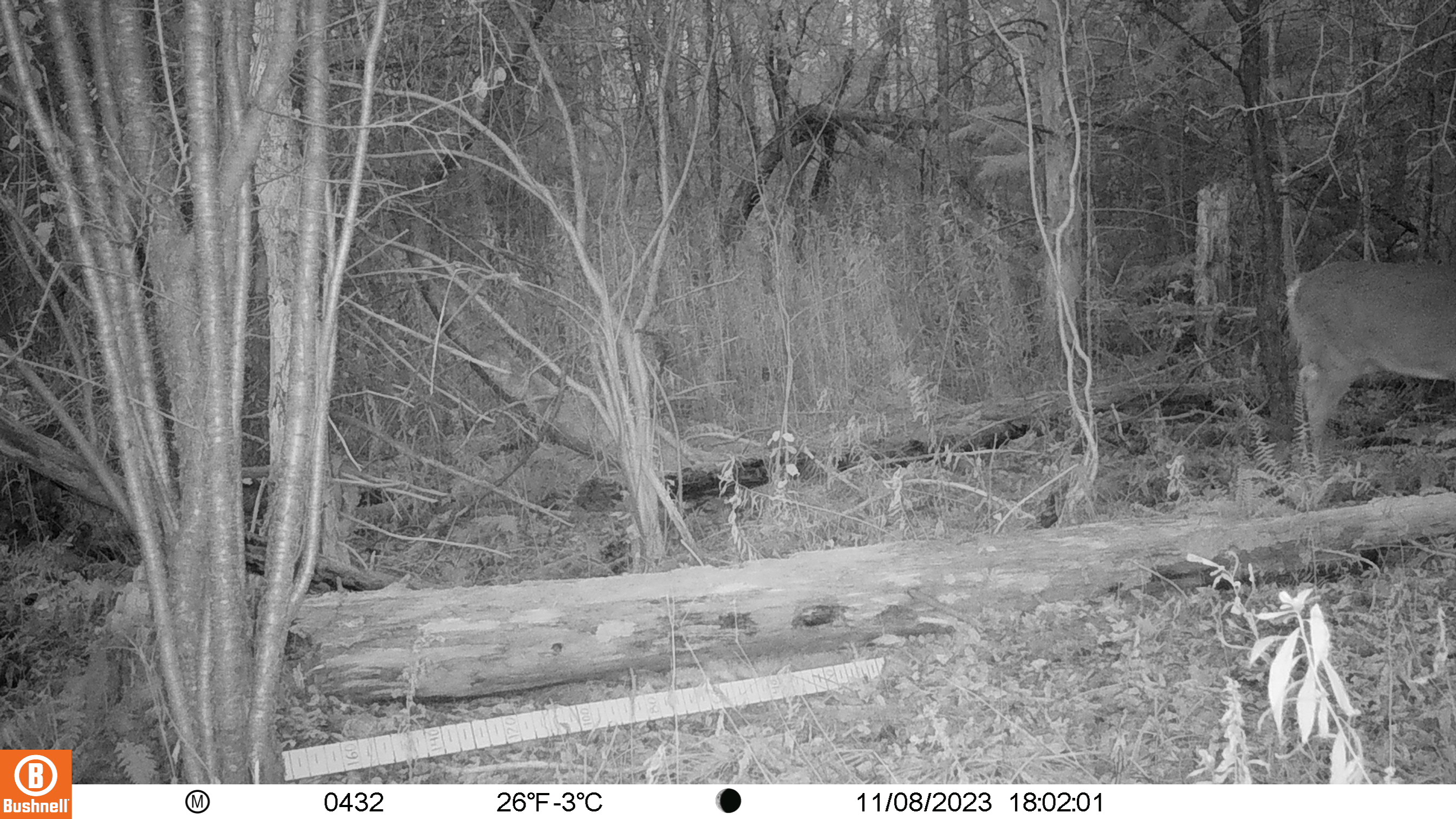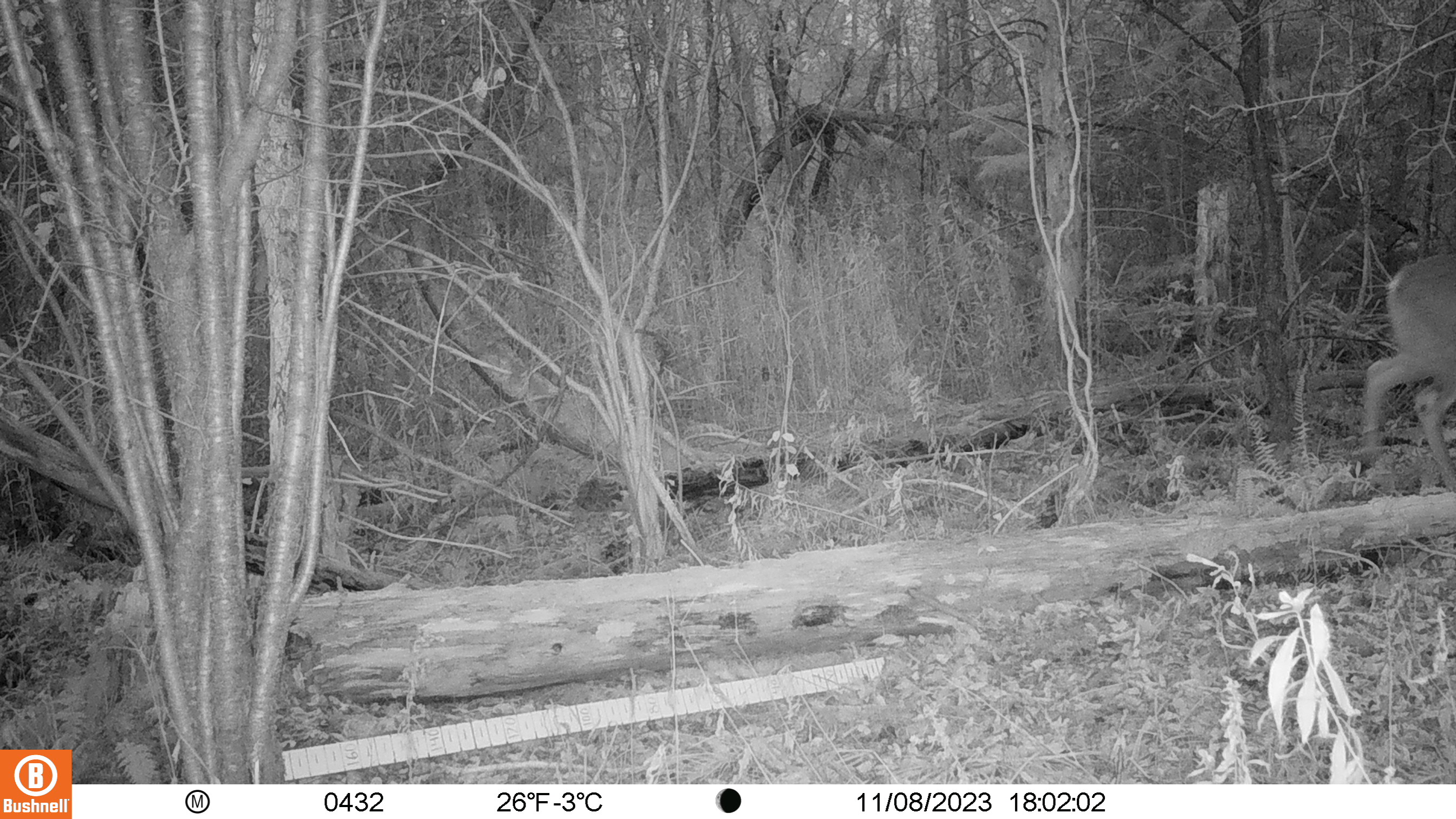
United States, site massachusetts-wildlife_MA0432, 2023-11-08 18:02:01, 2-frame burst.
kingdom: Animalia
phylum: Chordata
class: Mammalia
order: Artiodactyla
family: Cervidae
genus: Odocoileus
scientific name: Odocoileus virginianus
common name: white-tailed deer